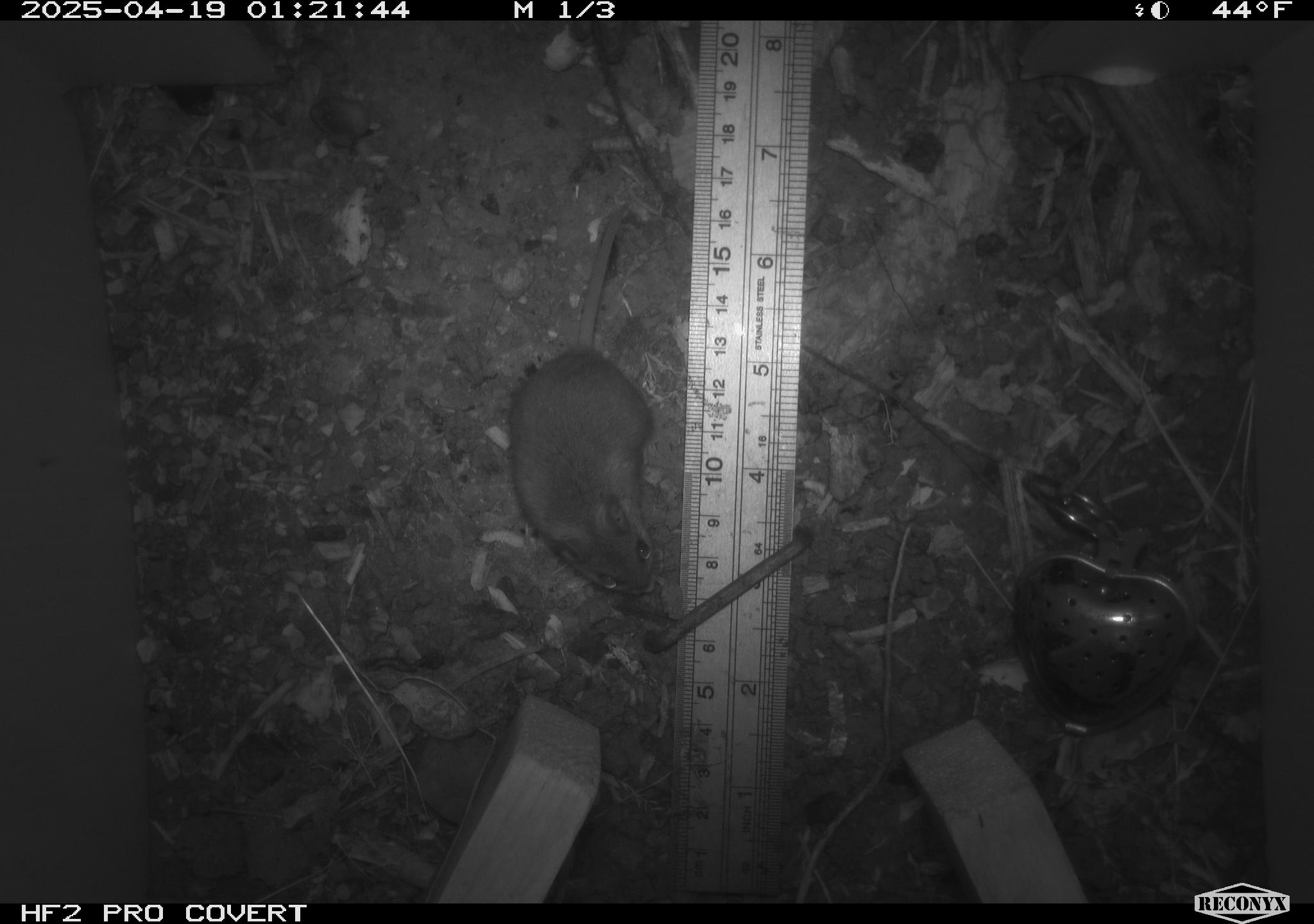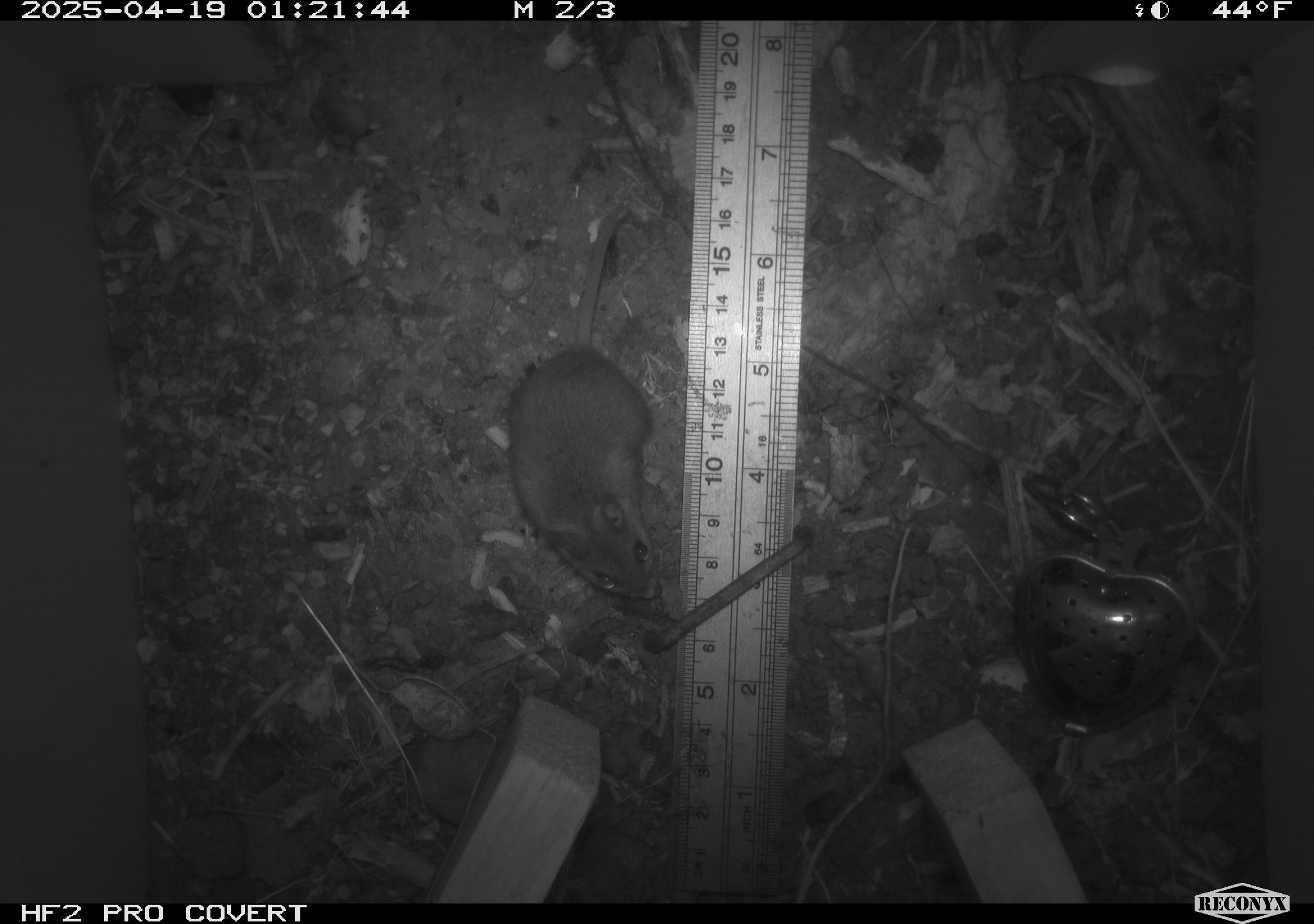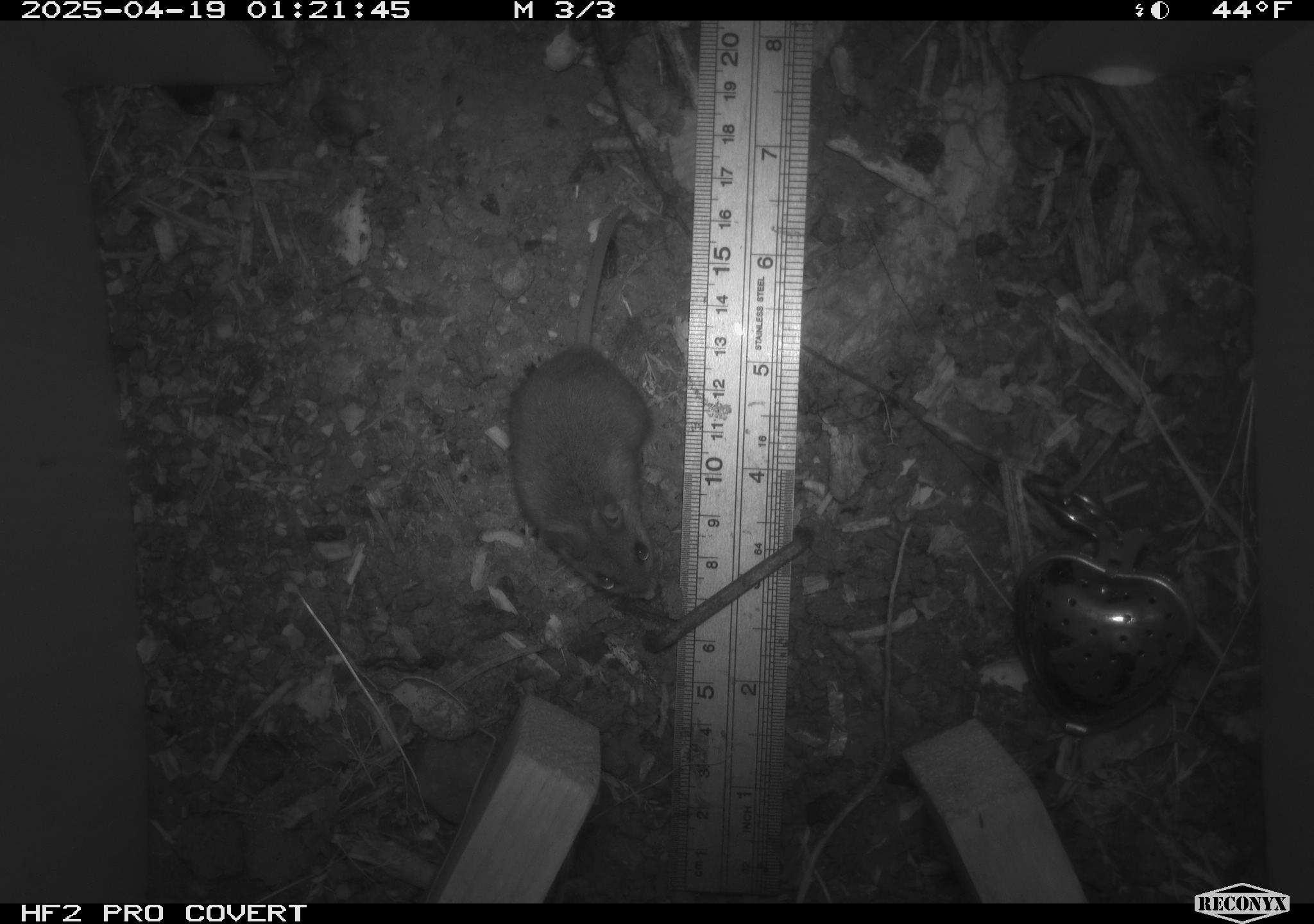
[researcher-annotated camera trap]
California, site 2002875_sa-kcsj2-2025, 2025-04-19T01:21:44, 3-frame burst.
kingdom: Animalia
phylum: Chordata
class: Mammalia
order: Rodentia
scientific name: Rodentia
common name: rodent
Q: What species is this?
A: Rodent (Rodentia).